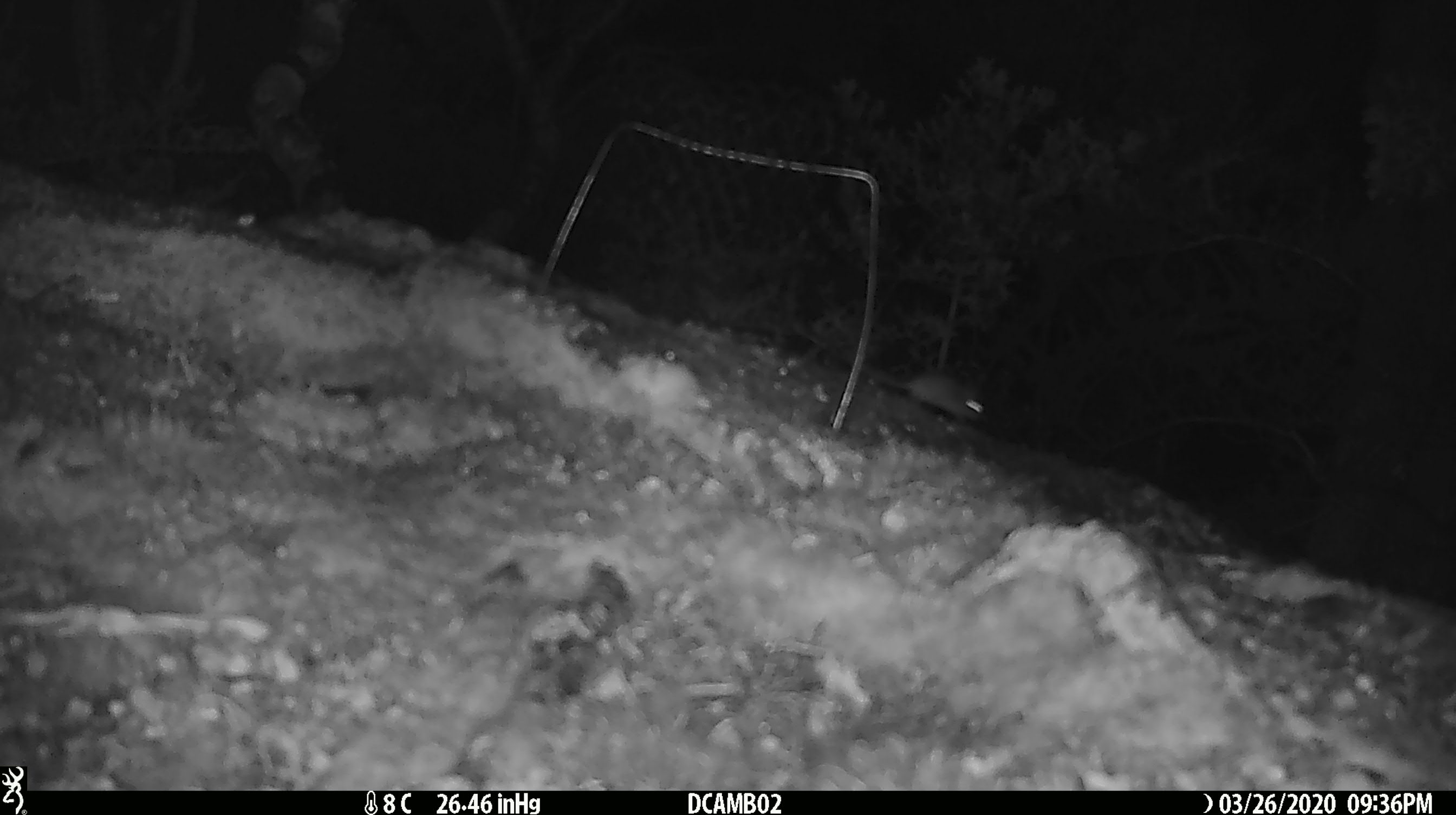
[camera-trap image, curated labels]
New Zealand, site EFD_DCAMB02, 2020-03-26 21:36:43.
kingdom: Animalia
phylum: Chordata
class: Mammalia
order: Rodentia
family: Muridae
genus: Mus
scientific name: Mus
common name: mouse